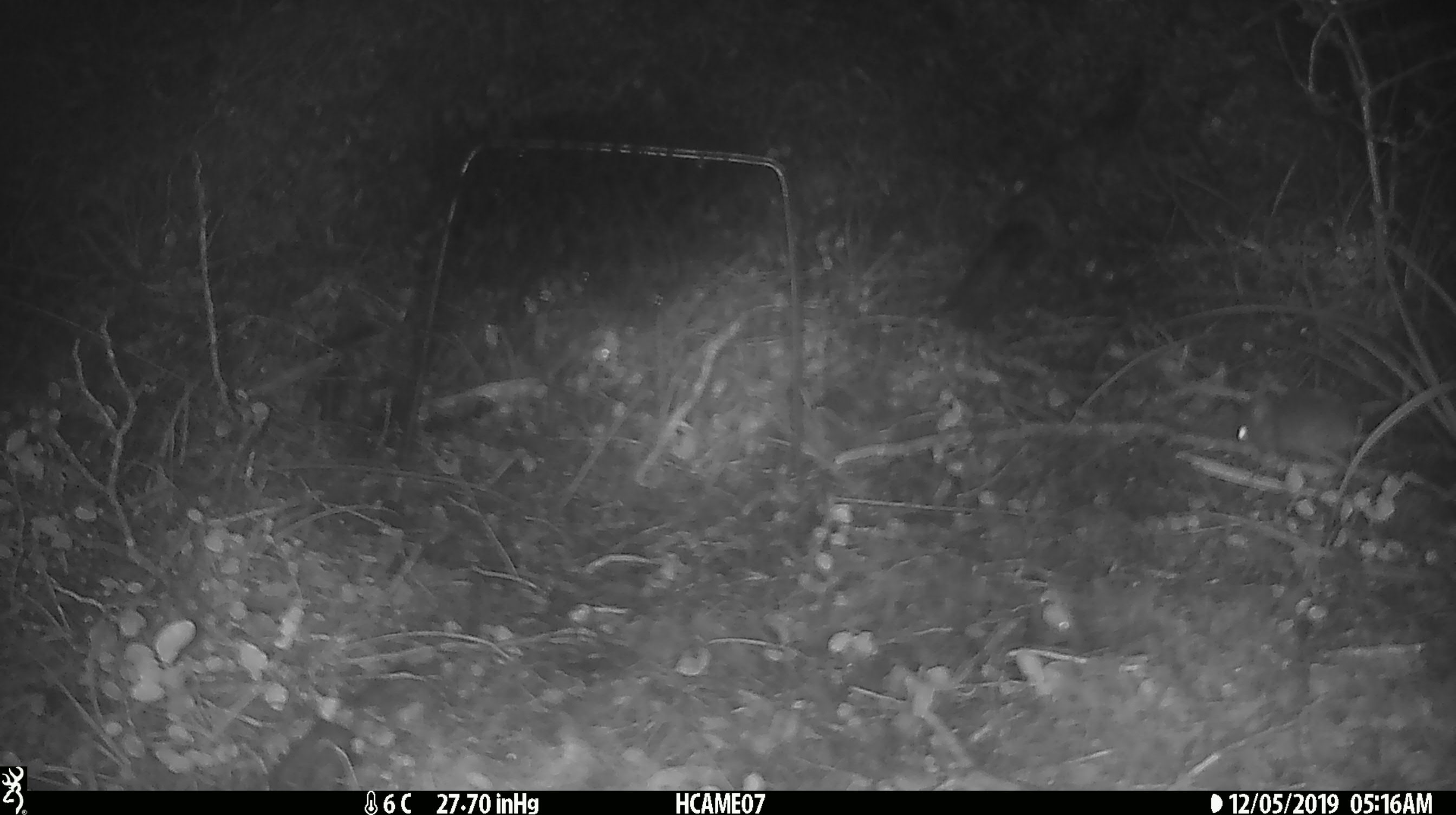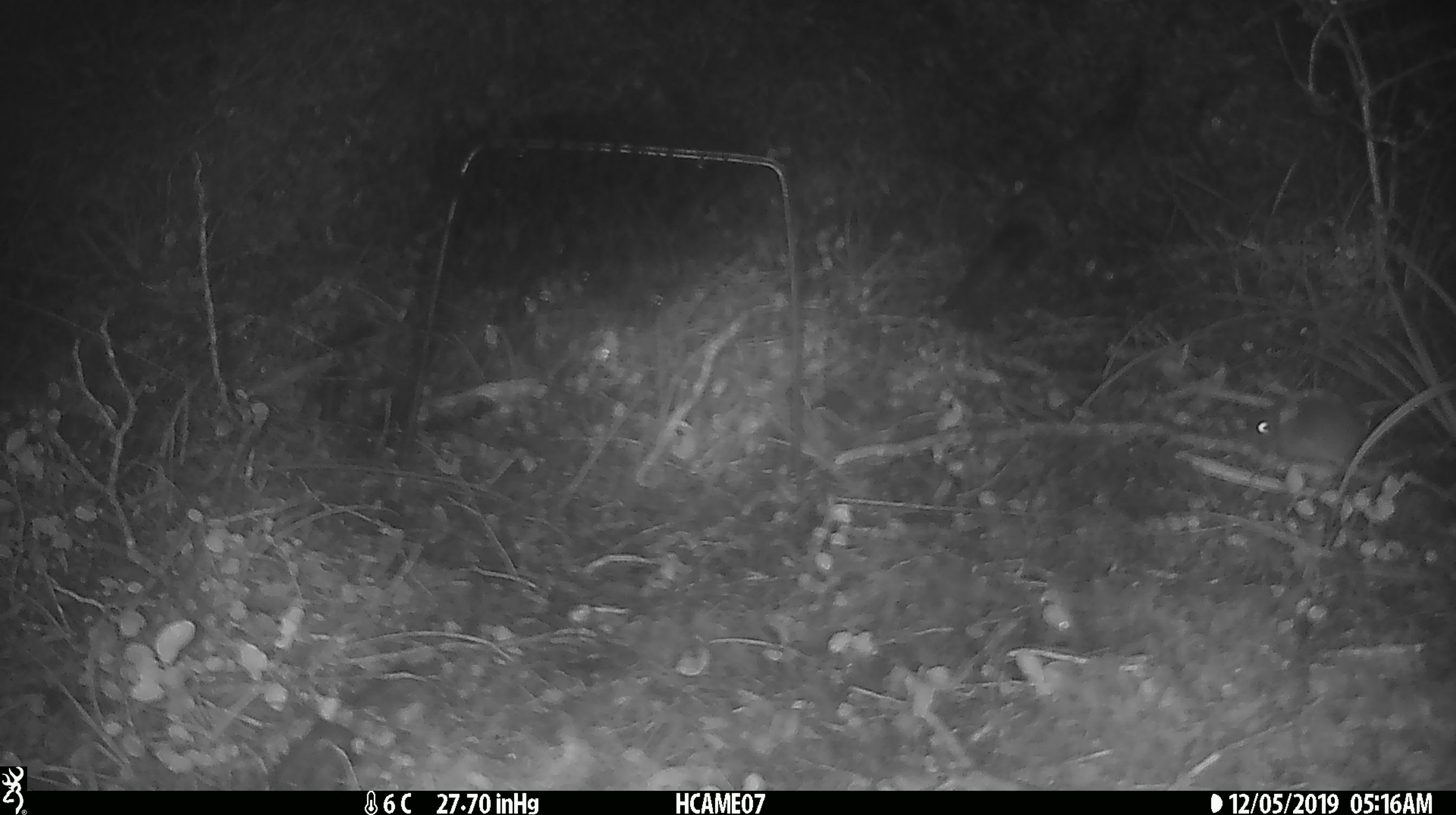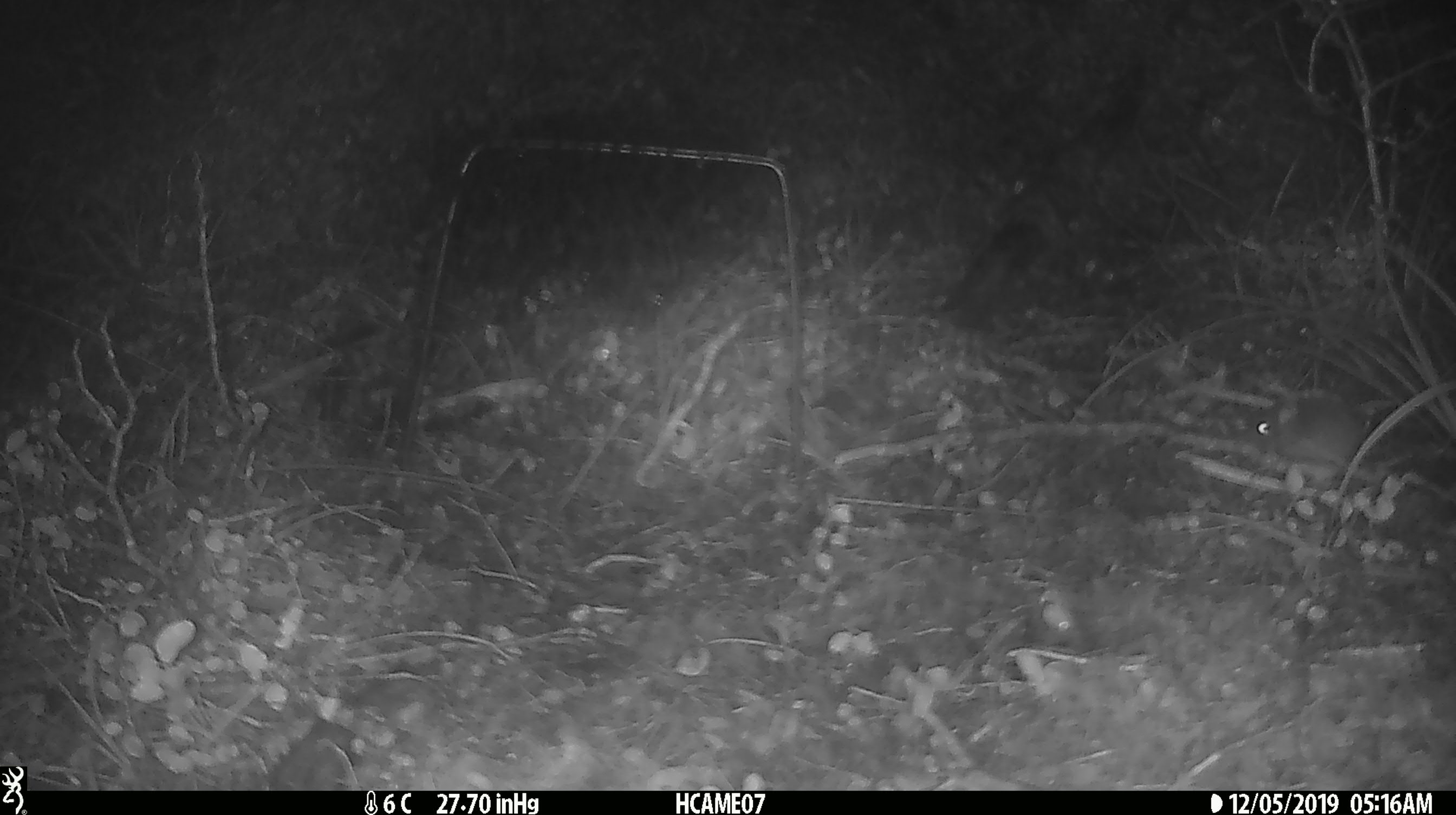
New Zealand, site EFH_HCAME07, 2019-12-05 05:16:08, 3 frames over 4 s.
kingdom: Animalia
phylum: Chordata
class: Mammalia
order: Rodentia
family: Muridae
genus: Mus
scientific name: Mus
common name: mouse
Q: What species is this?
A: Mouse (Mus).